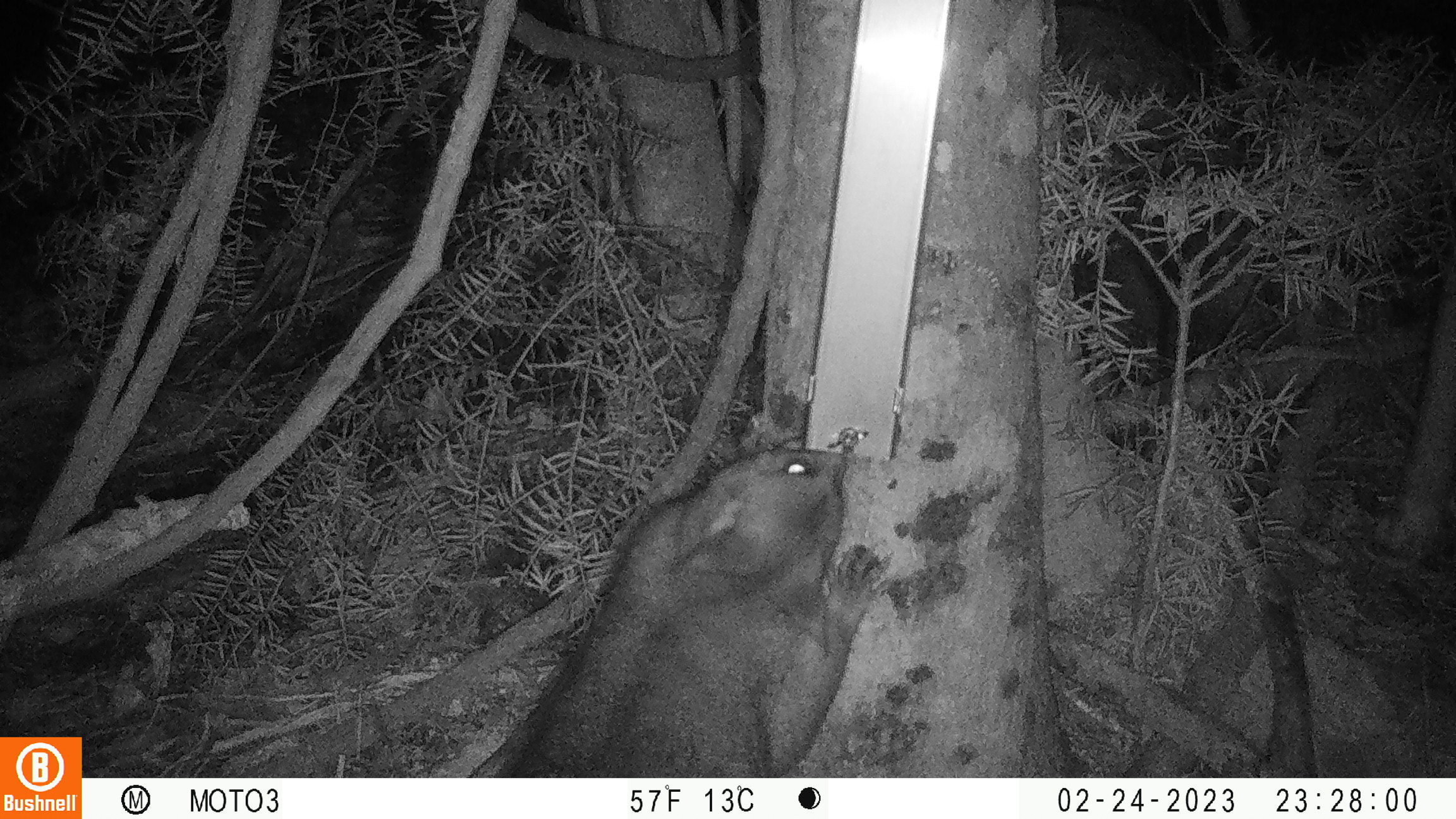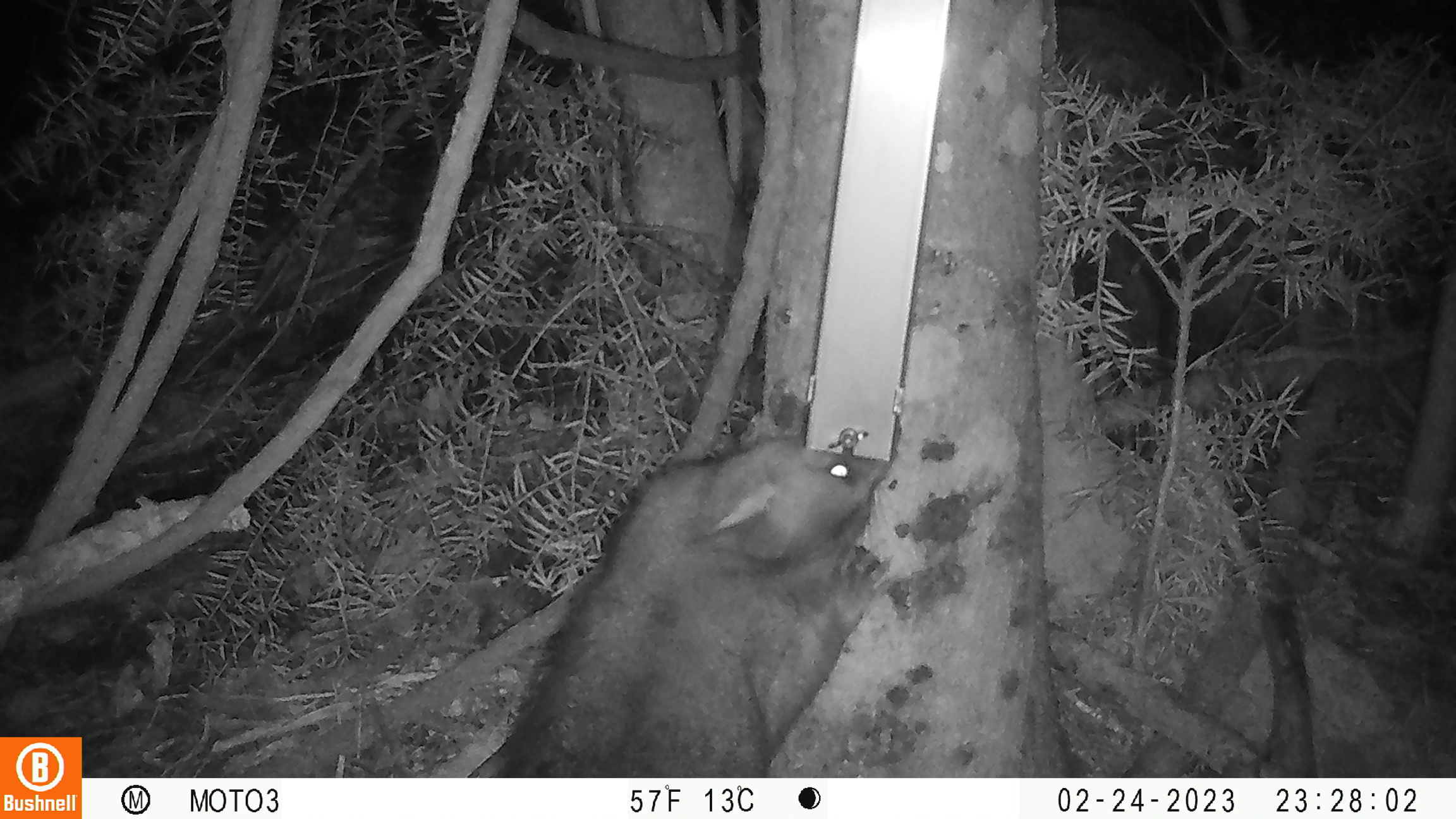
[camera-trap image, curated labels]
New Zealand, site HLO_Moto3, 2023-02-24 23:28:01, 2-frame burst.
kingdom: Animalia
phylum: Chordata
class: Mammalia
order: Diprotodontia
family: Phalangeridae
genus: Trichosurus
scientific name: Trichosurus vulpecula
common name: common brushtail possum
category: possum